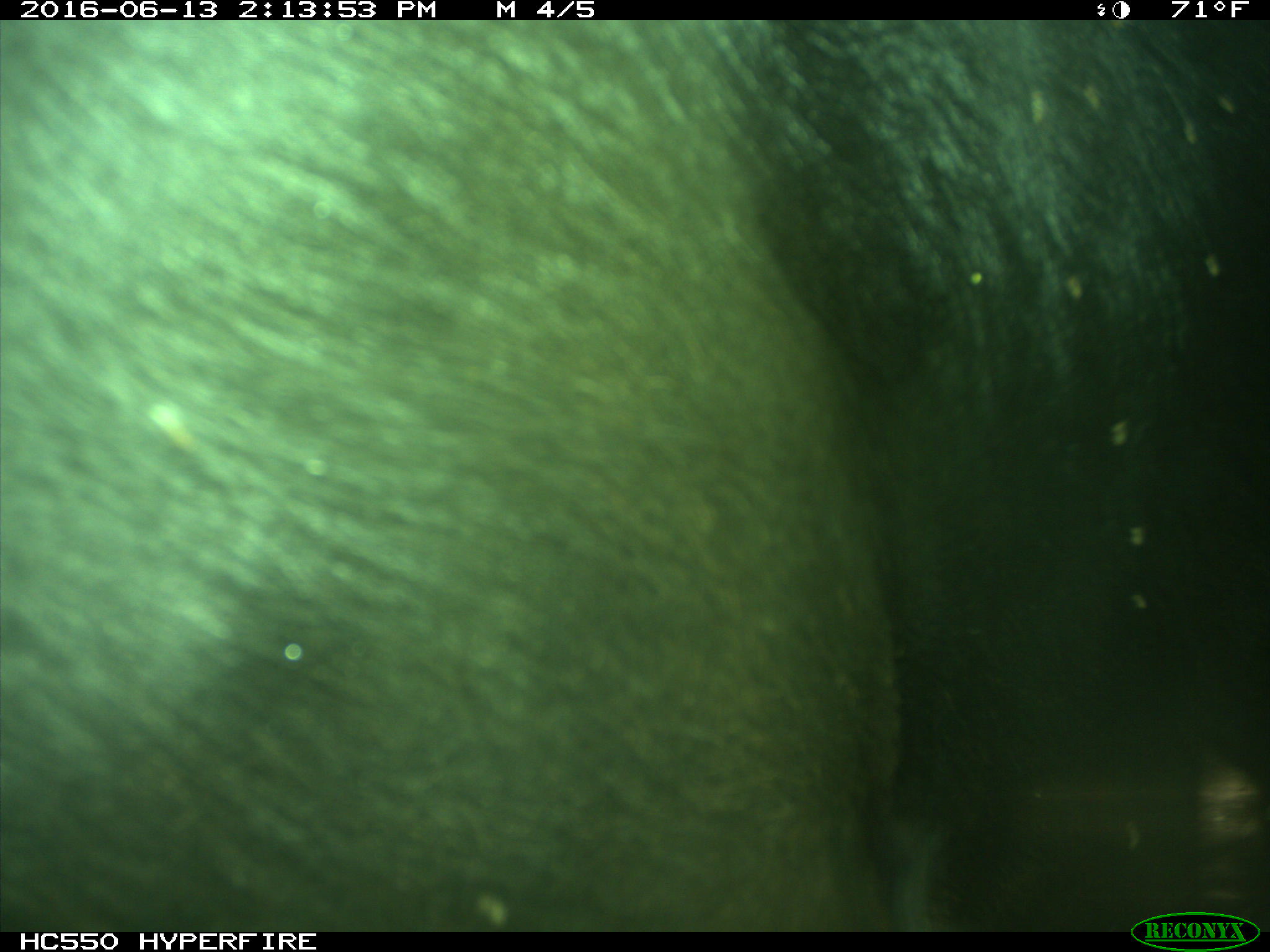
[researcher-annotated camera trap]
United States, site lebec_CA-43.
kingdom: Animalia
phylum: Chordata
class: Mammalia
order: Artiodactyla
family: Bovidae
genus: Bos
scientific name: Bos taurus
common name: domestic cow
Bos taurus (domestic cow).